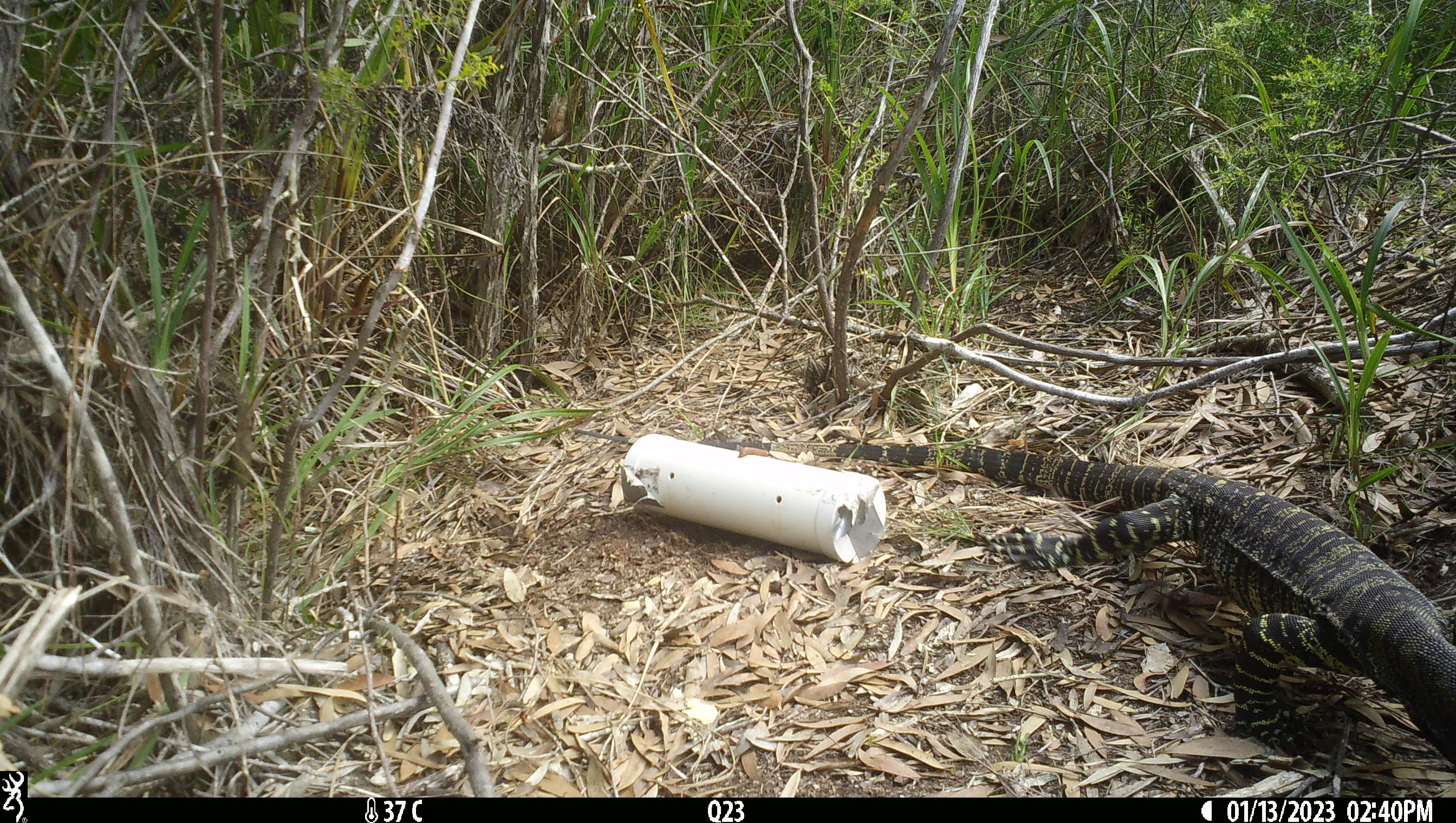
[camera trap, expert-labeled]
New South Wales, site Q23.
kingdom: Animalia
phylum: Chordata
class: Reptilia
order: Squamata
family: Varanidae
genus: Varanus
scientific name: Varanus varius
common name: lace monitor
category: goanna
Goanna (lace monitor) (Varanus varius).